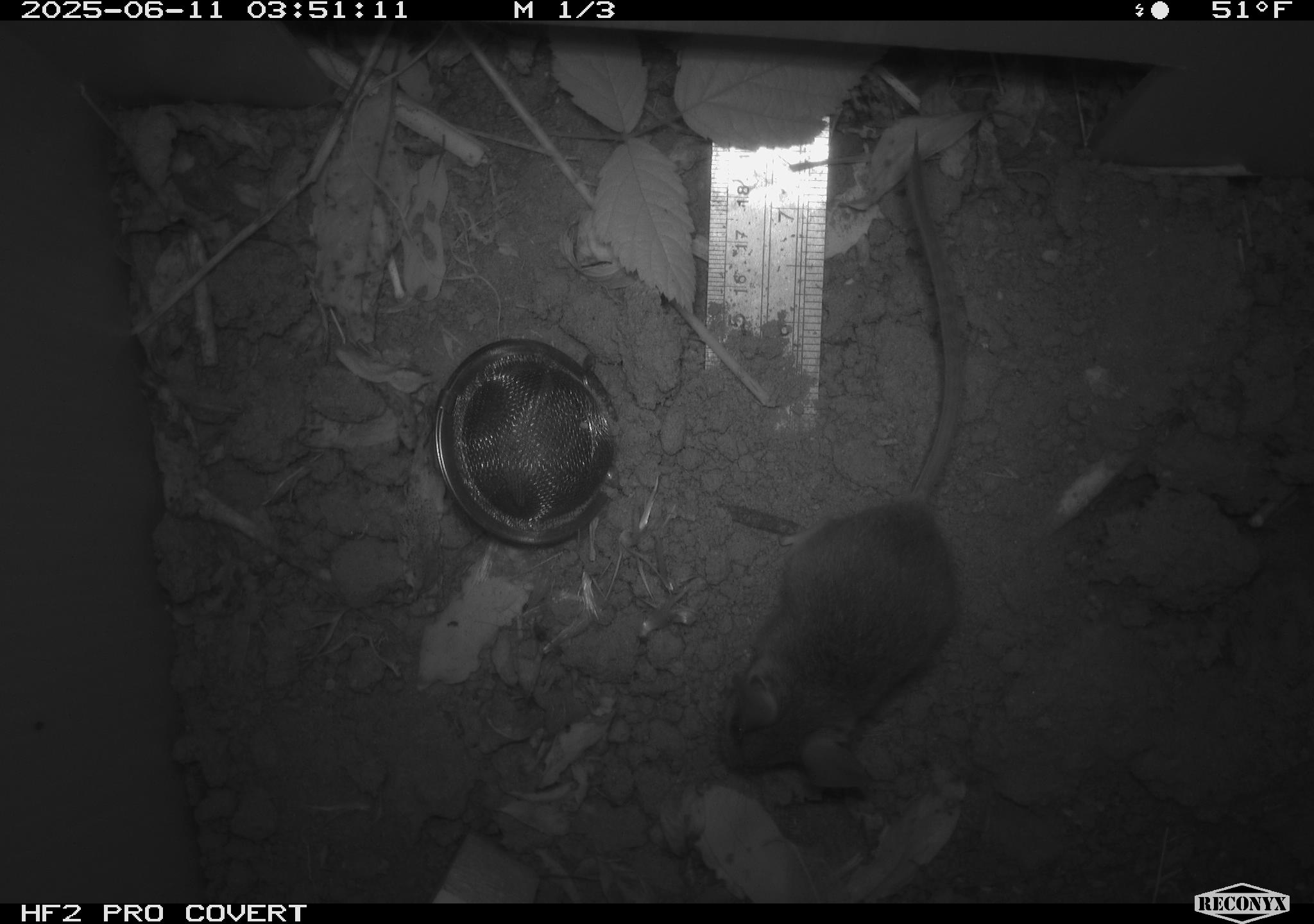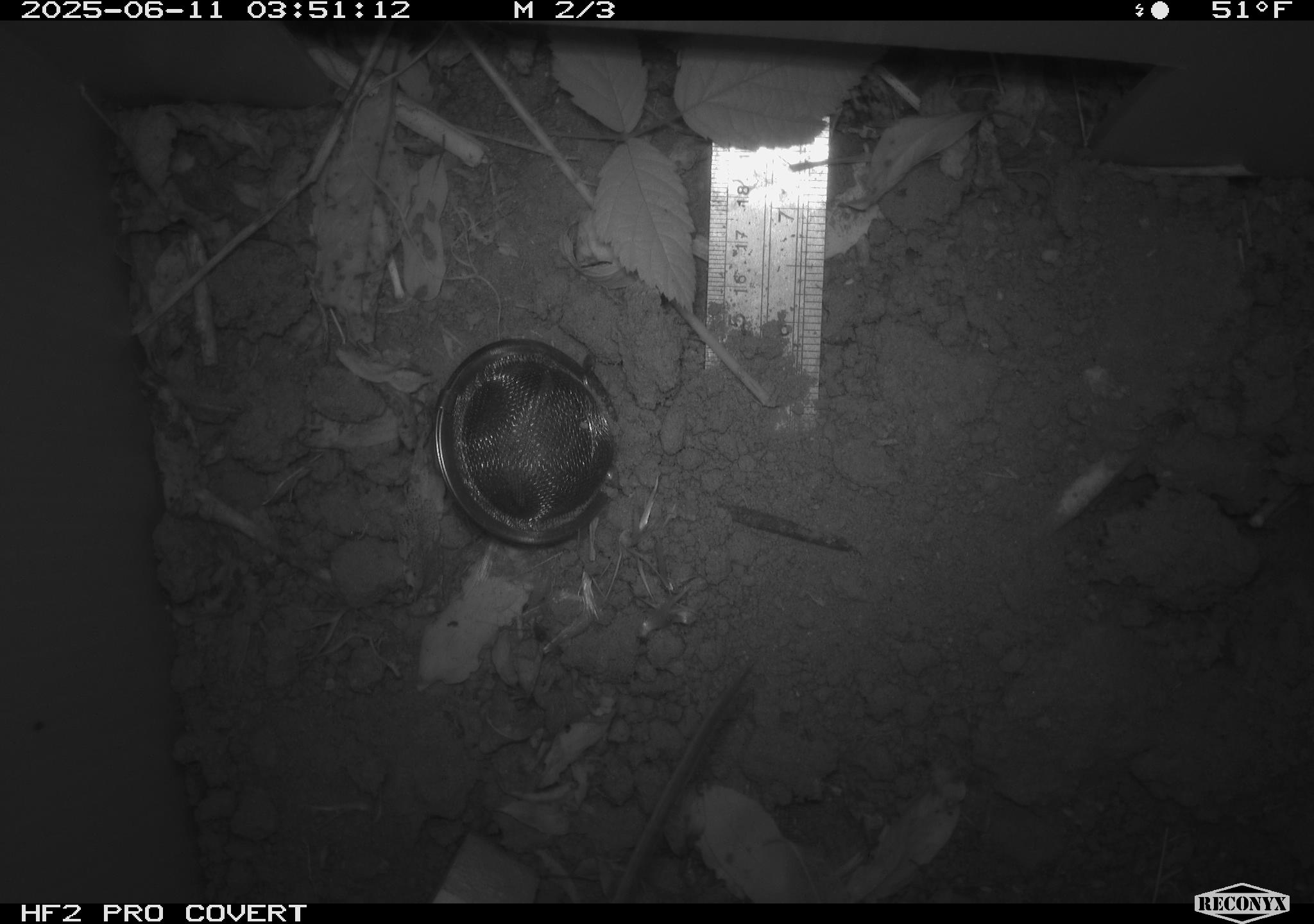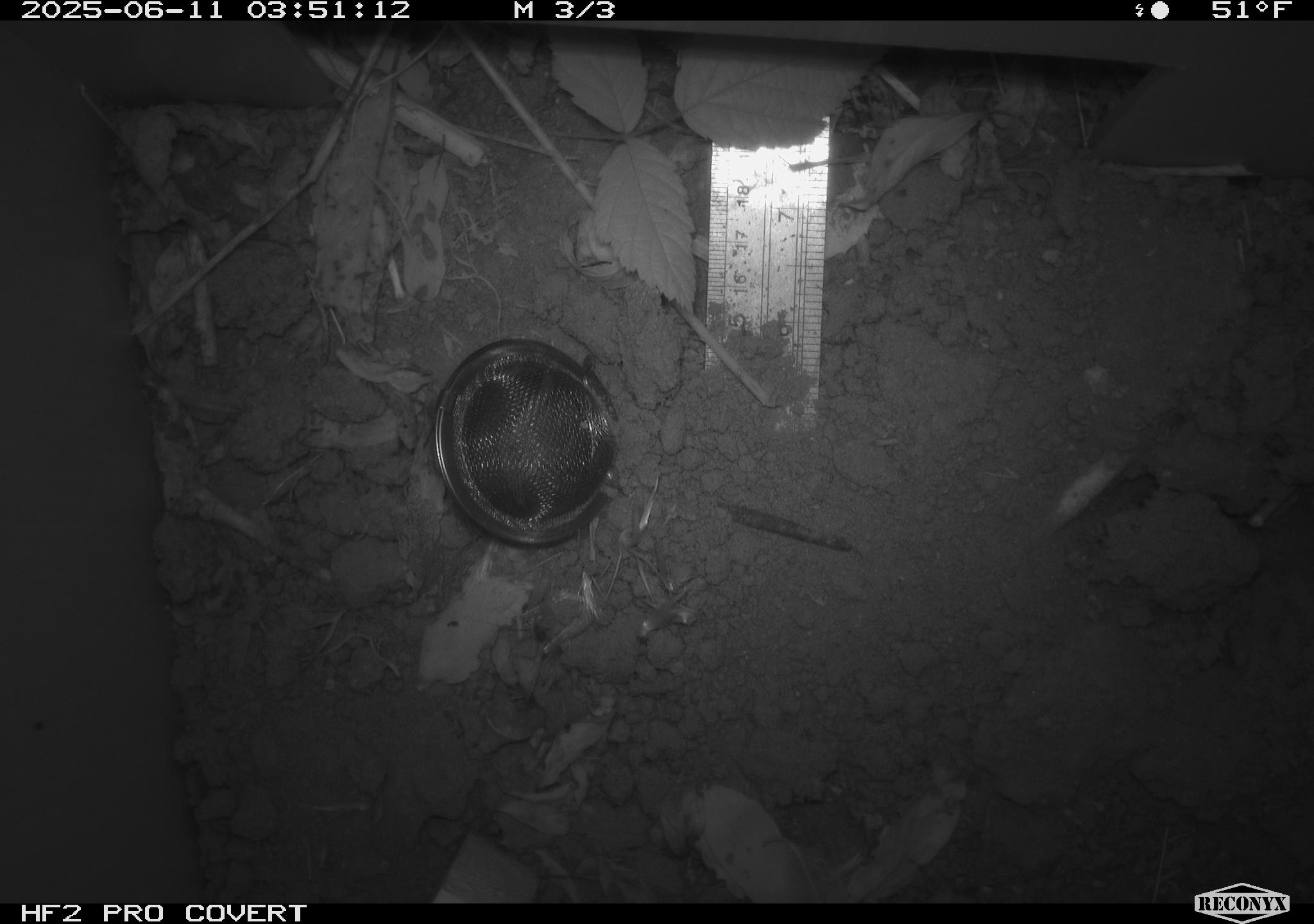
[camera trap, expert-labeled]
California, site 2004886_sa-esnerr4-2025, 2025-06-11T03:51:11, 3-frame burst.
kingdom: Animalia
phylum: Chordata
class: Mammalia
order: Rodentia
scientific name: Rodentia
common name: rodent